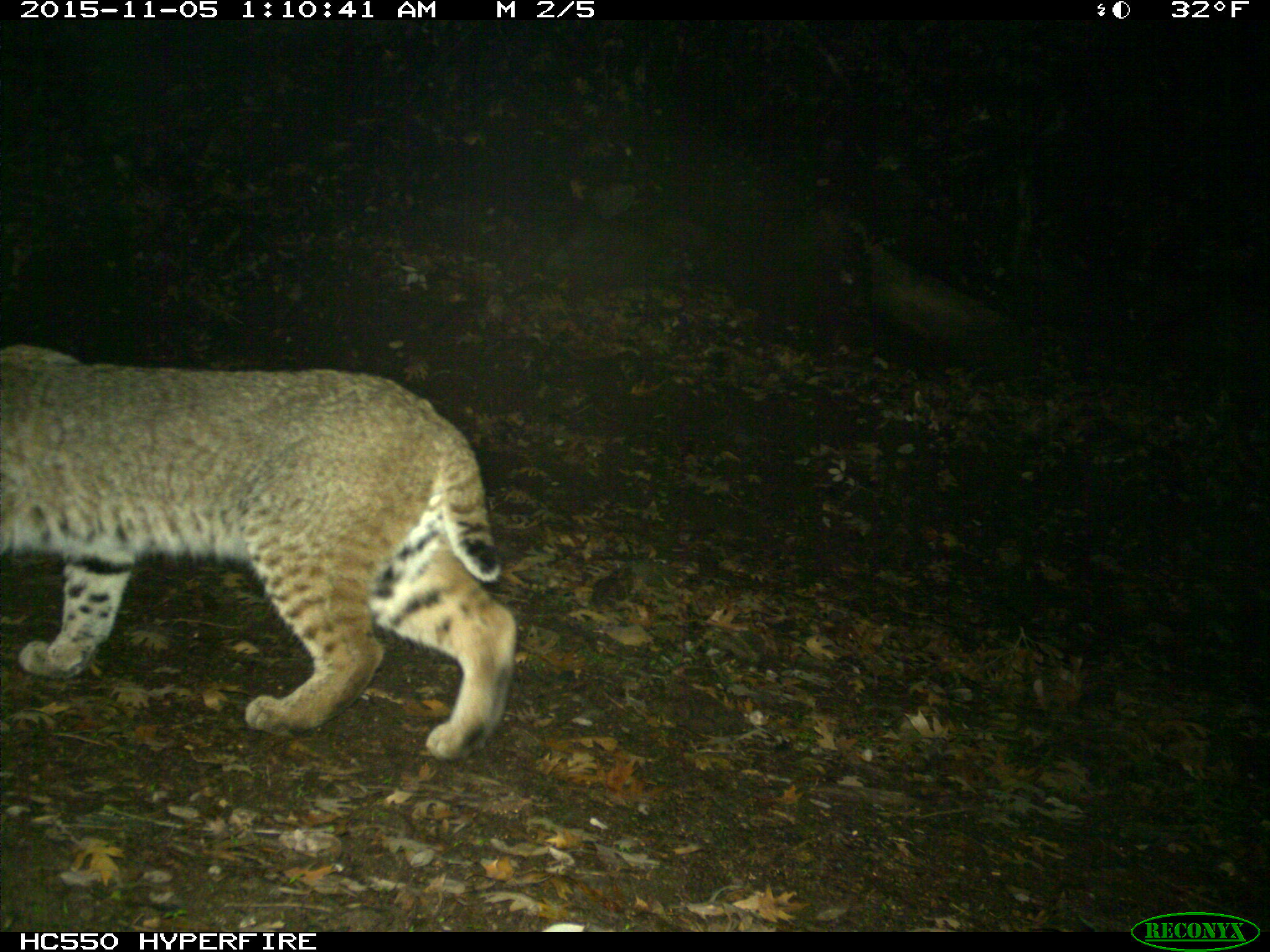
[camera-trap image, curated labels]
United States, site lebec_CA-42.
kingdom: Animalia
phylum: Chordata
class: Mammalia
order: Carnivora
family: Felidae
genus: Lynx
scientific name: Lynx rufus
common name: bobcat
Lynx rufus (bobcat).